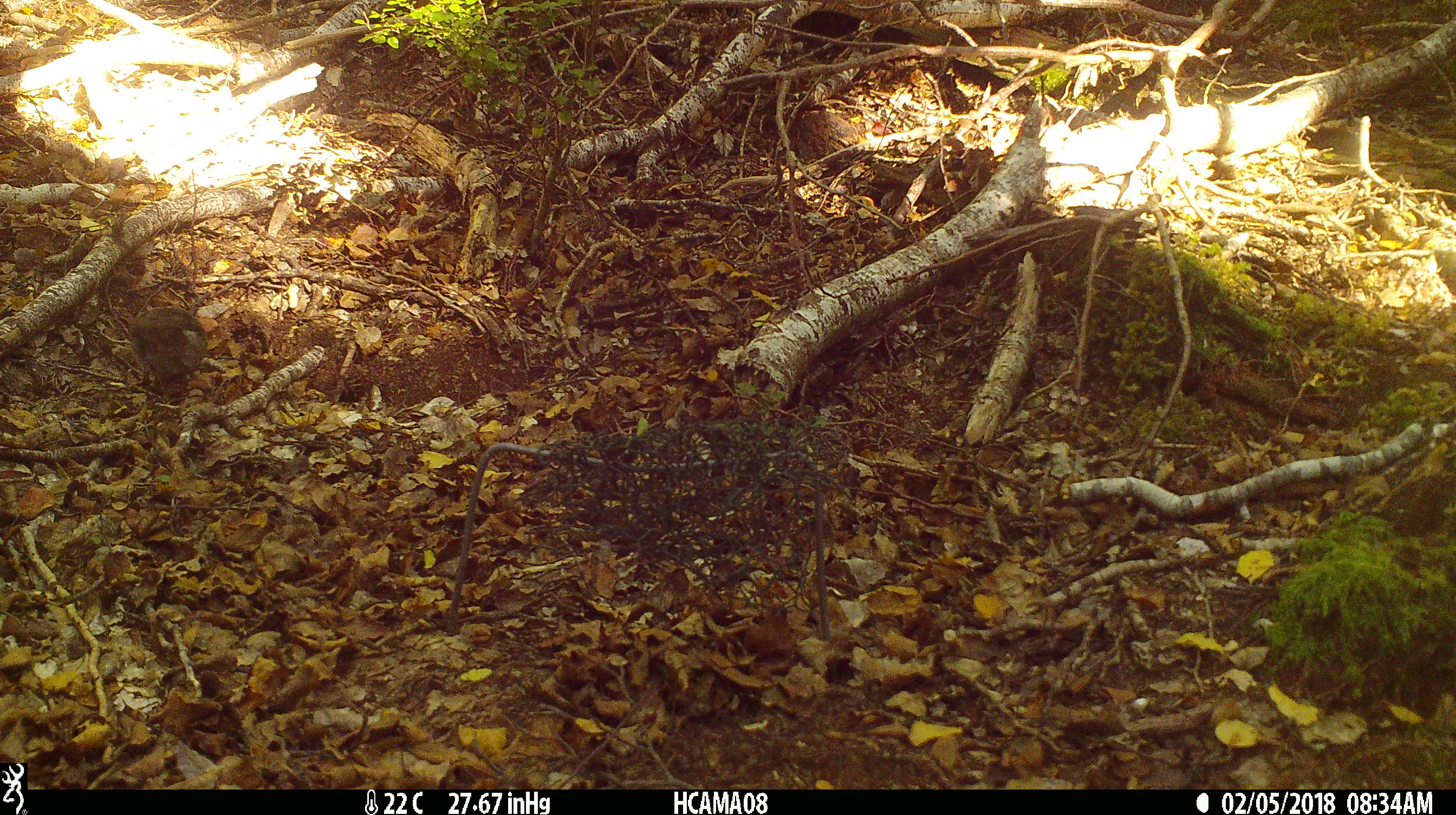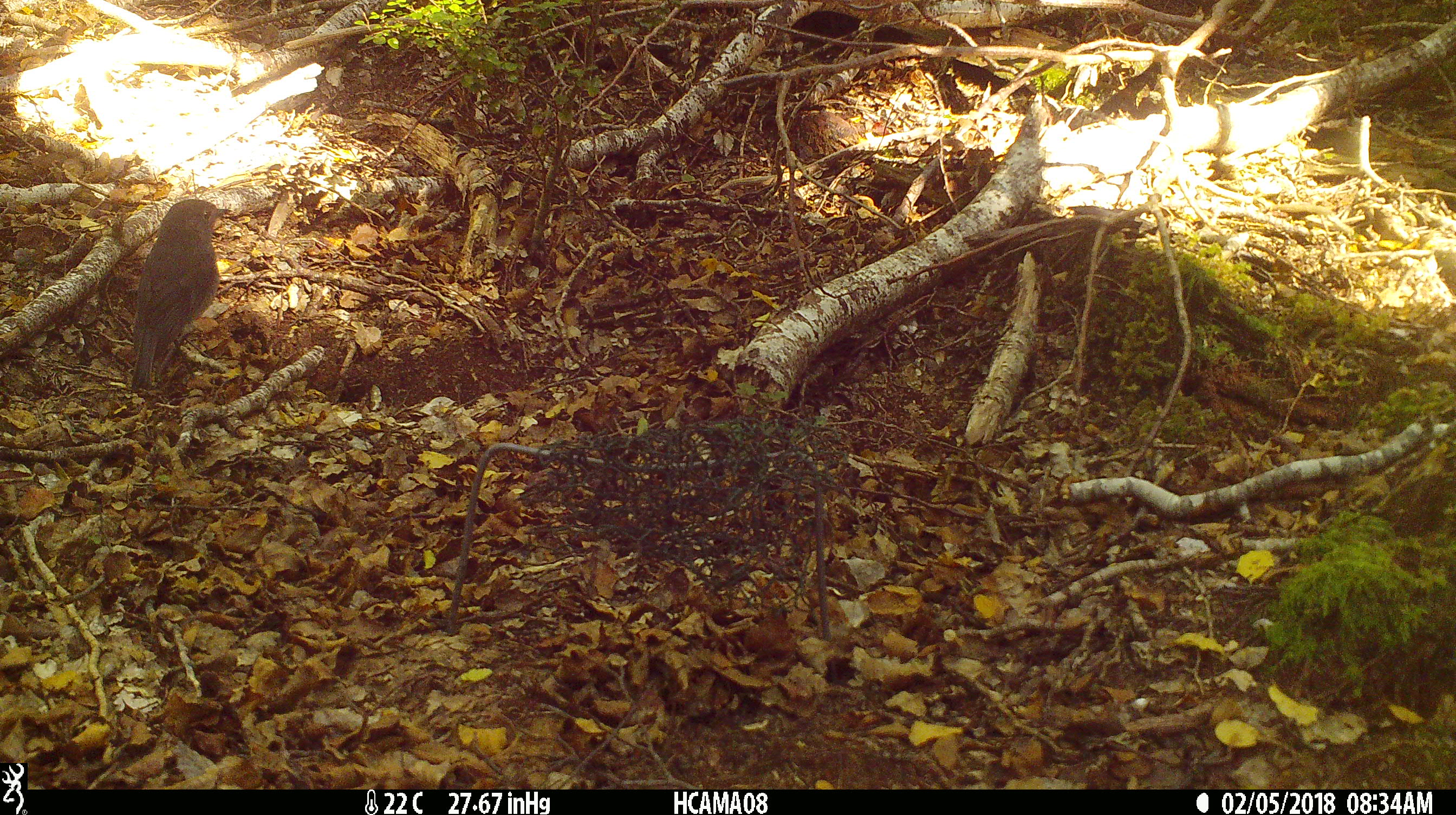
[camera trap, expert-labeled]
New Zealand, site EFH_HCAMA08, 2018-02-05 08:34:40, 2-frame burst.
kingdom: Animalia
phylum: Chordata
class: Aves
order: Passeriformes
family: Petroicidae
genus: Petroica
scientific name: Petroica australis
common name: new zealand robin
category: robin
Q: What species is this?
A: Robin (new zealand robin) (Petroica australis).